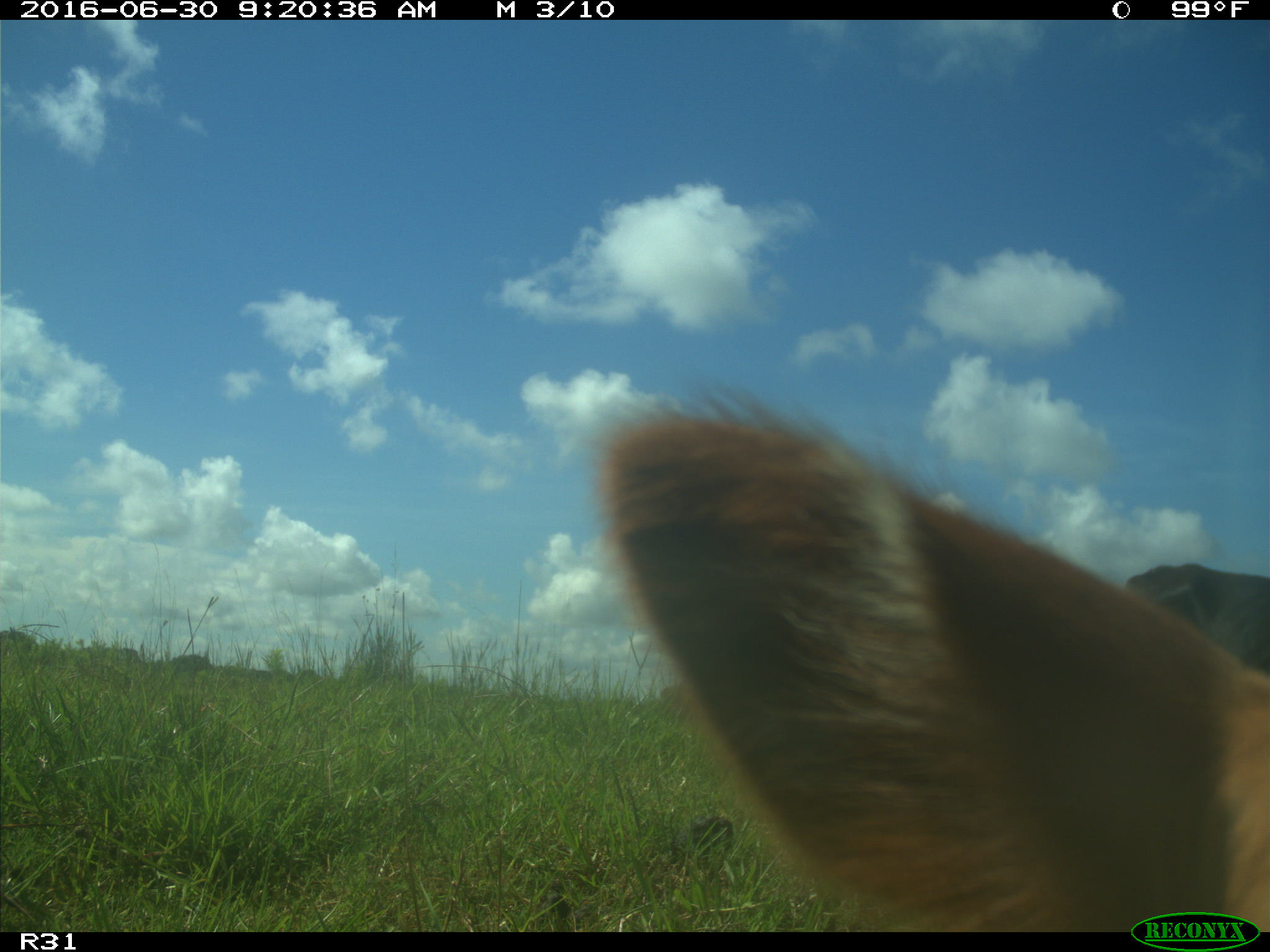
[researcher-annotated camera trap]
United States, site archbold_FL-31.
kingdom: Animalia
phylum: Chordata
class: Mammalia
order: Artiodactyla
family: Bovidae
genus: Bos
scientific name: Bos taurus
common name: domestic cow